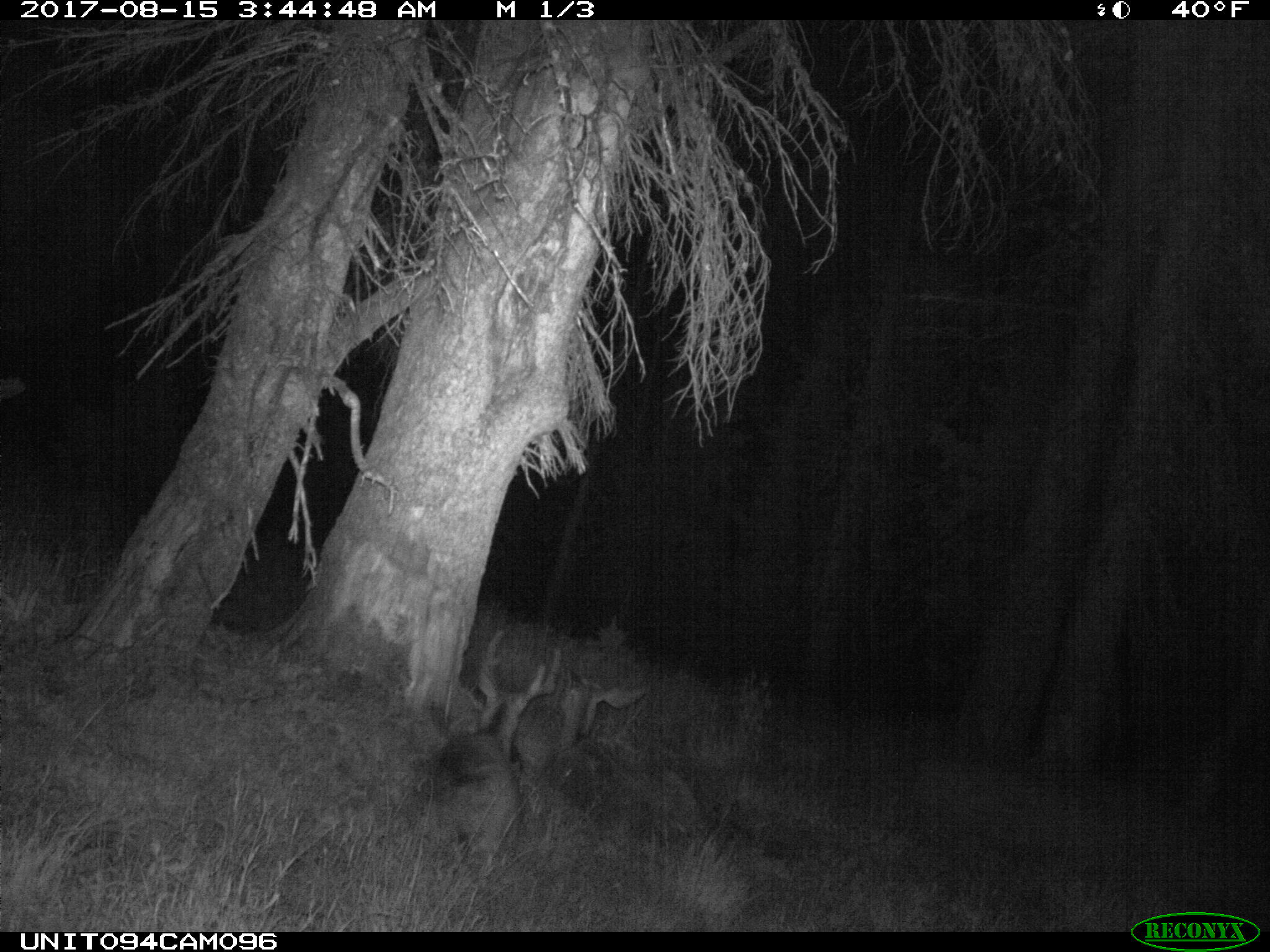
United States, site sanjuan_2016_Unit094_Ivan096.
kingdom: Animalia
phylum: Chordata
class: Mammalia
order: Artiodactyla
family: Cervidae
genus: Odocoileus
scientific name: Odocoileus hemionus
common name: mule deer